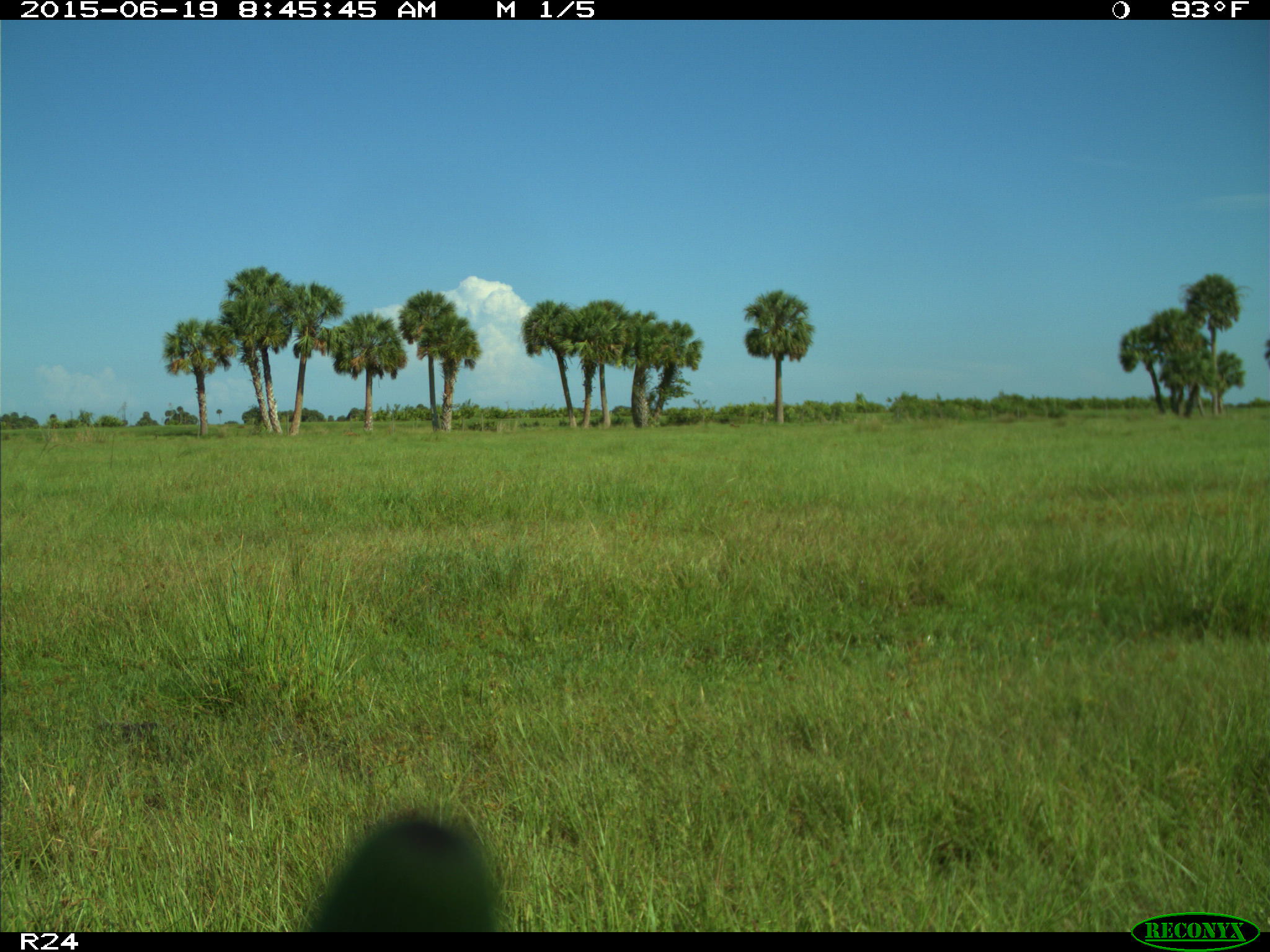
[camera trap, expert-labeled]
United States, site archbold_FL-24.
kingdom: Animalia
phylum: Chordata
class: Mammalia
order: Artiodactyla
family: Bovidae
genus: Bos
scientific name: Bos taurus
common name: domestic cow